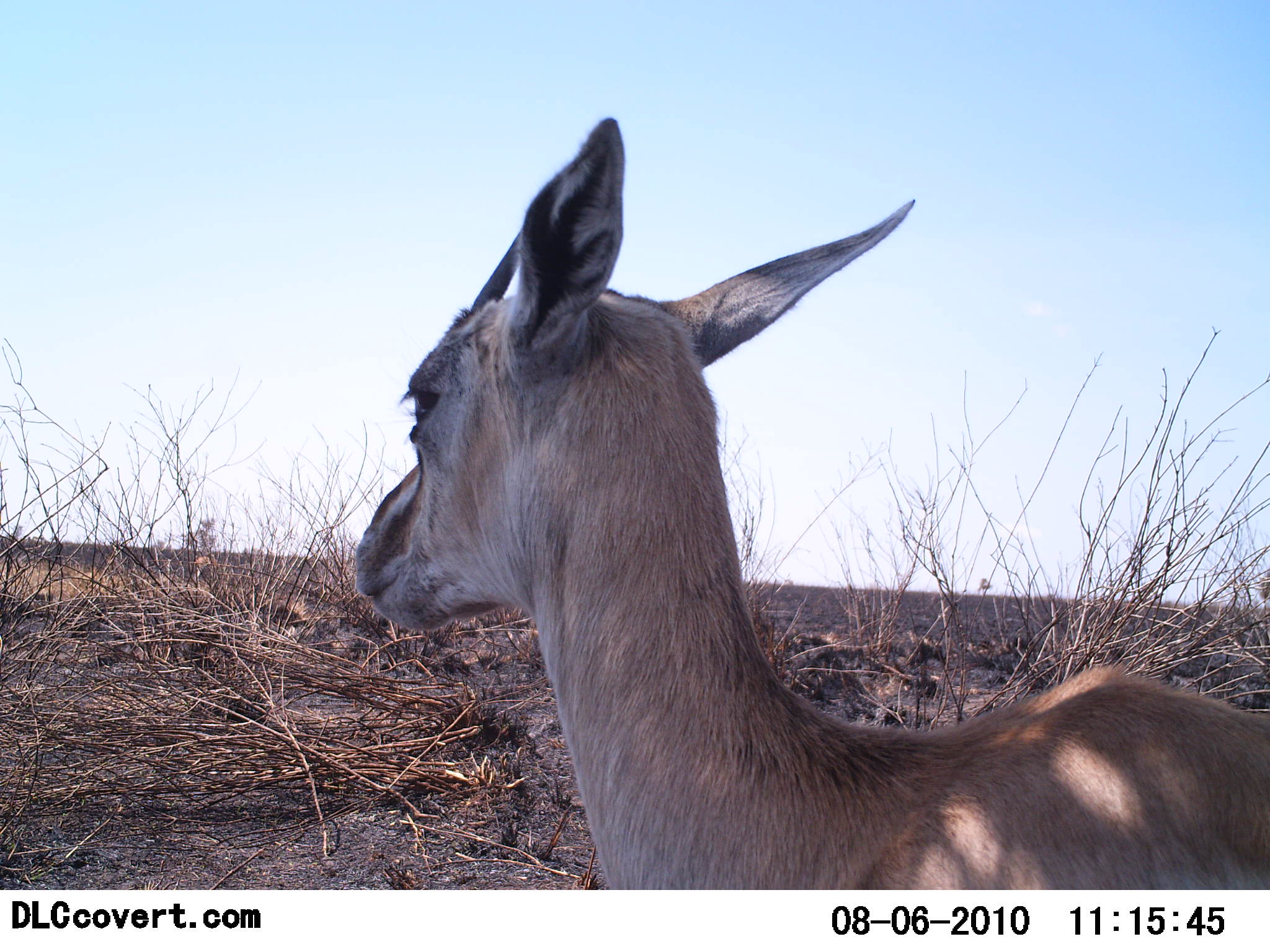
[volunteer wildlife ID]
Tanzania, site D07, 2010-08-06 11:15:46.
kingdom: Animalia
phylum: Chordata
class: Mammalia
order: Artiodactyla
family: Bovidae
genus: Eudorcas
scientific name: Eudorcas thomsonii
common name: thomson's gazelle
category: gazellethomsons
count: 1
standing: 73%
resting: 27%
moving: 0%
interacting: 0%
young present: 0%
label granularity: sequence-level